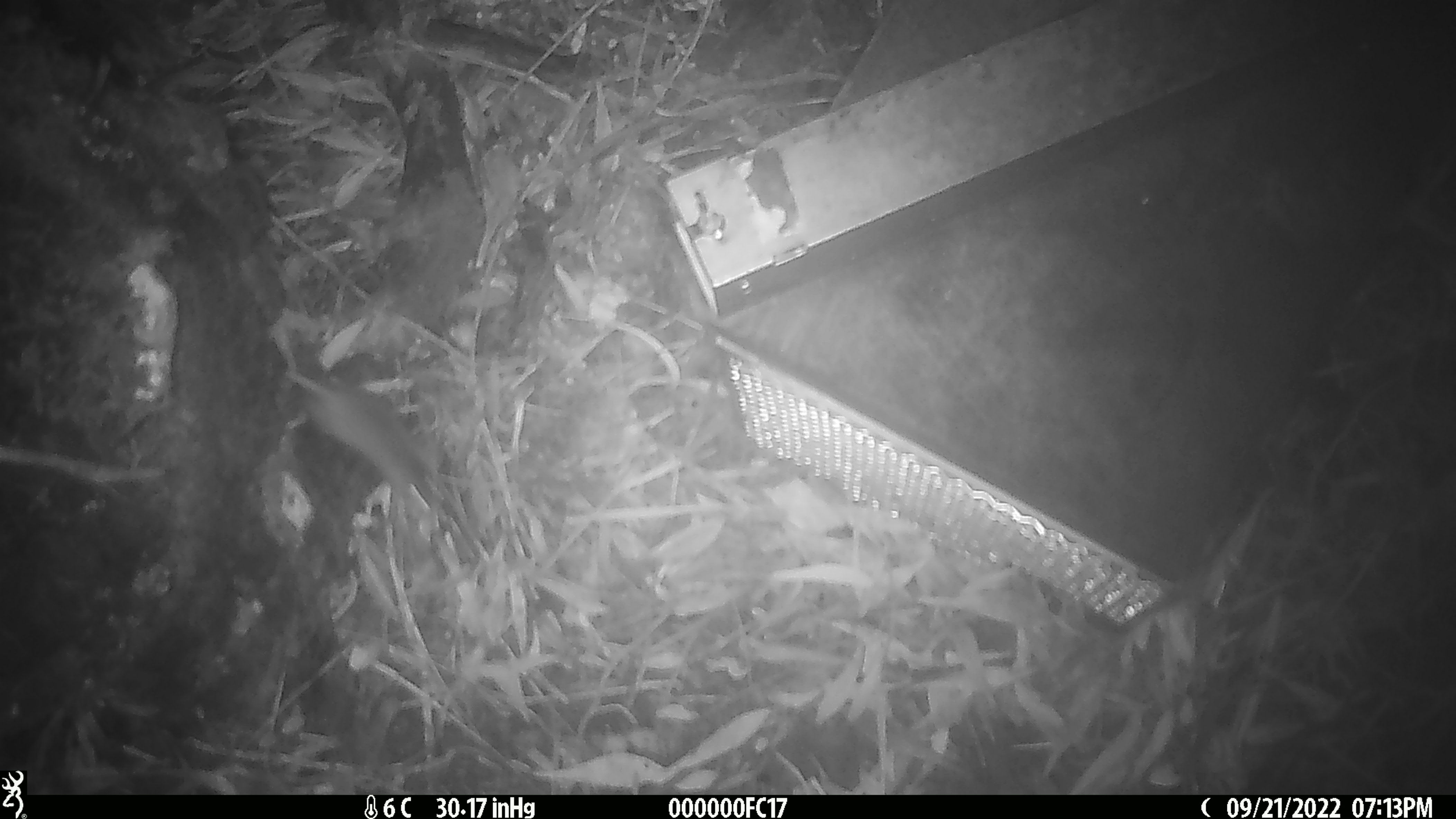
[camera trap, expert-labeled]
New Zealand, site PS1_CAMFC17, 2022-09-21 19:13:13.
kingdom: Animalia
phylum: Chordata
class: Mammalia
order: Rodentia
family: Muridae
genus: Mus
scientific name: Mus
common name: mouse